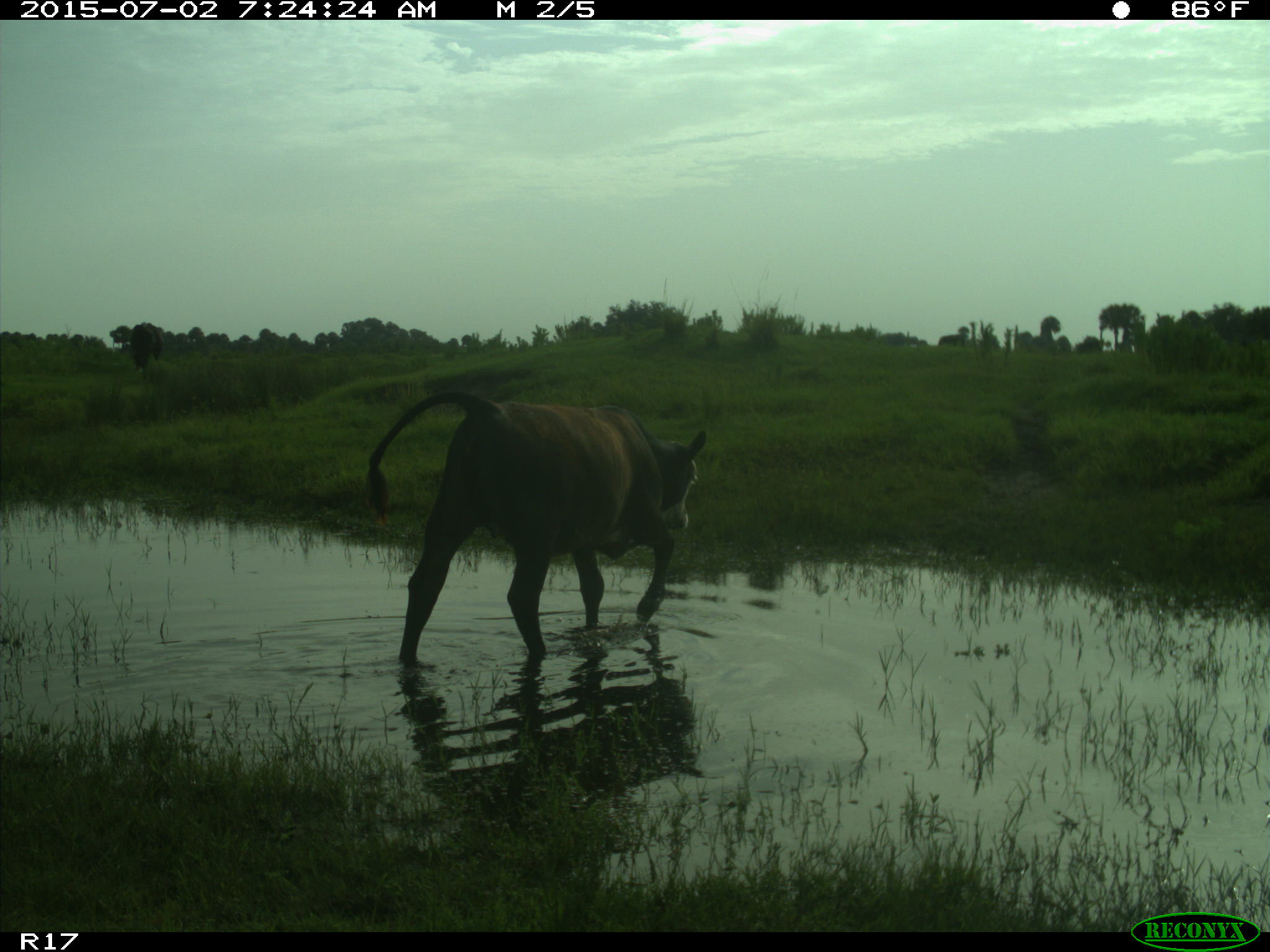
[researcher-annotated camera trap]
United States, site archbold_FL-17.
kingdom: Animalia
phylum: Chordata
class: Mammalia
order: Artiodactyla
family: Bovidae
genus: Bos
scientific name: Bos taurus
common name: domestic cow